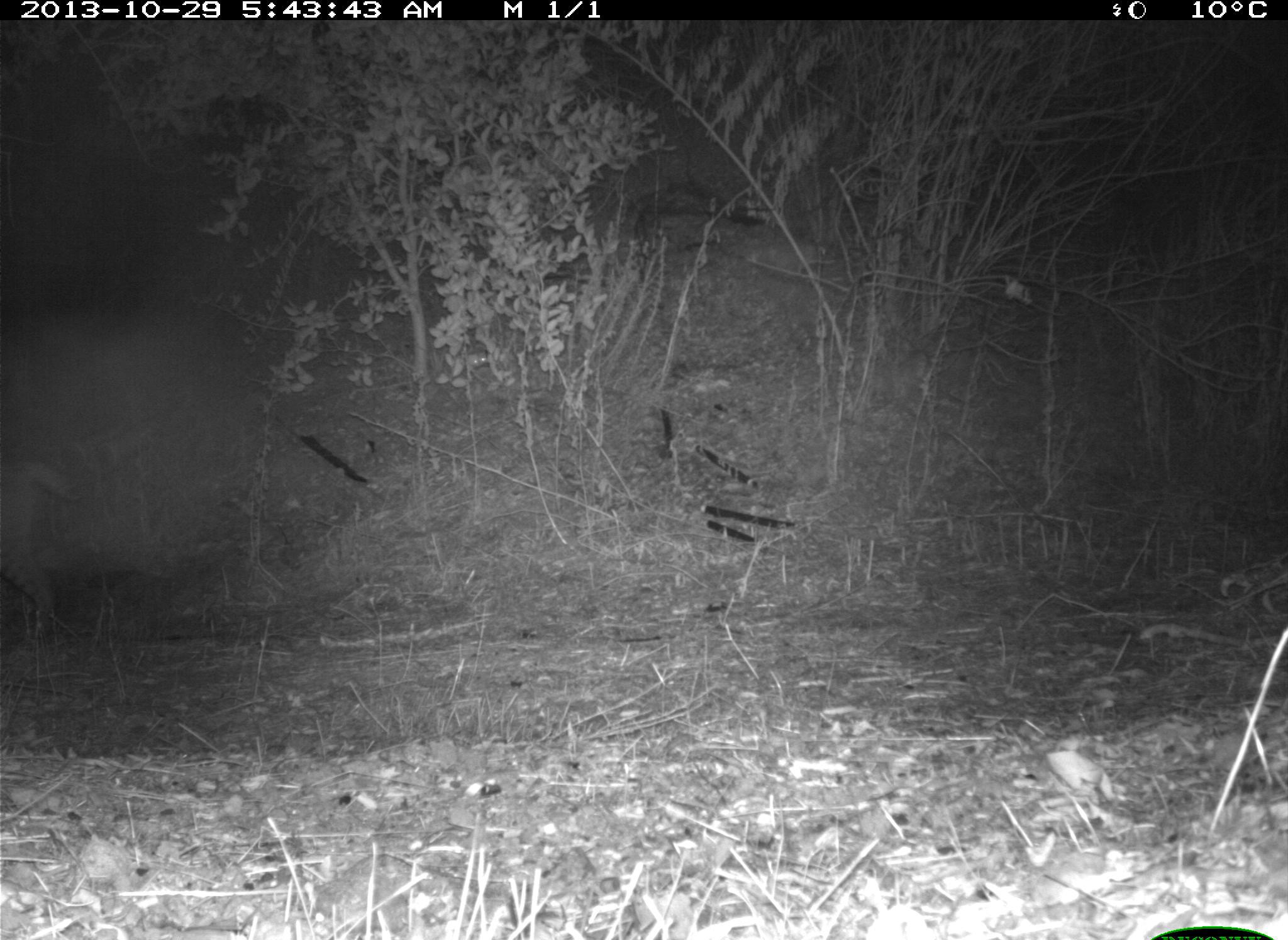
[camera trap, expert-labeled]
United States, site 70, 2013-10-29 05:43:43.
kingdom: Animalia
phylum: Chordata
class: Mammalia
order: Carnivora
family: Felidae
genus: Lynx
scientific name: Lynx rufus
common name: bobcat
Bobcat (Lynx rufus).